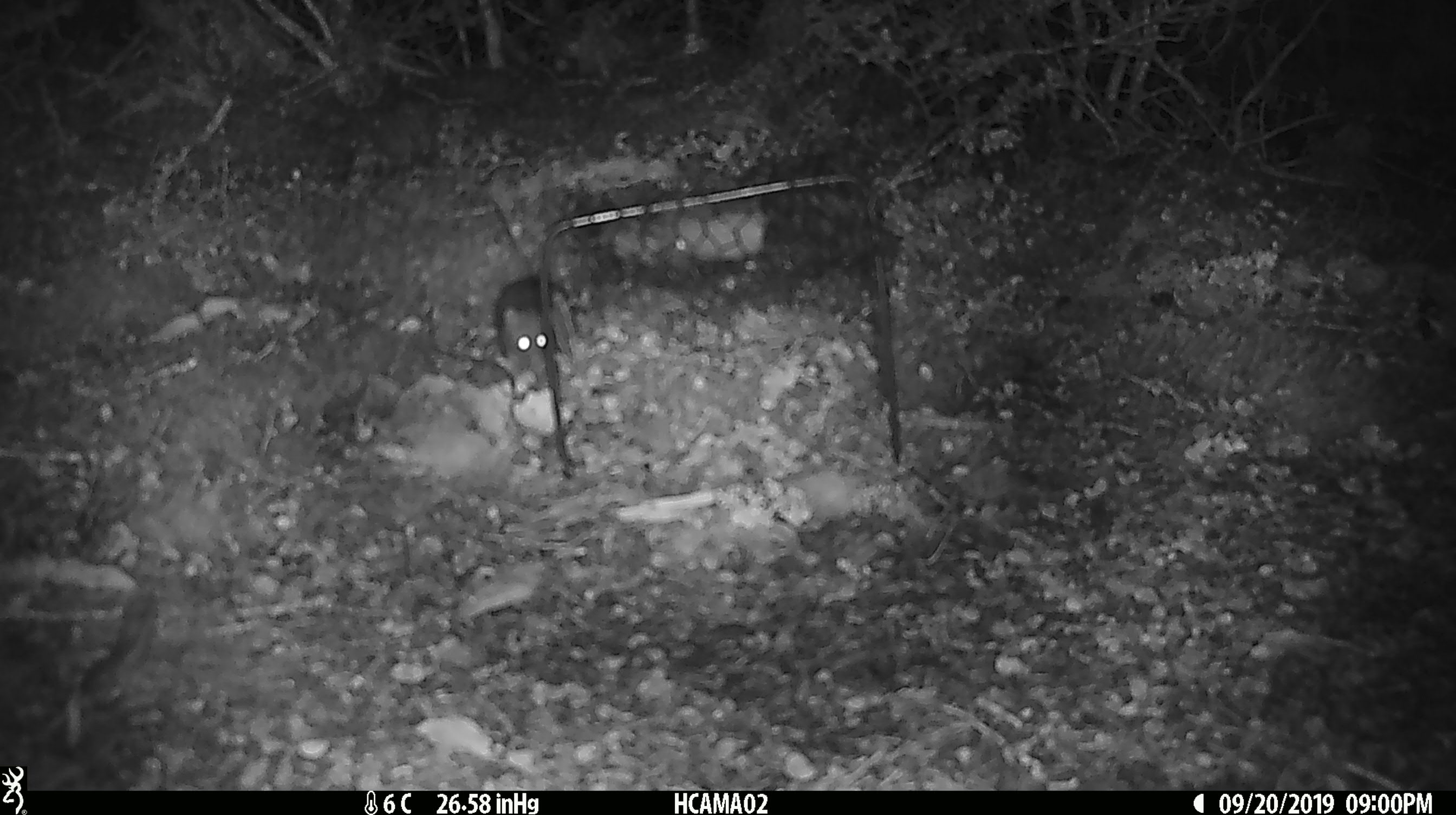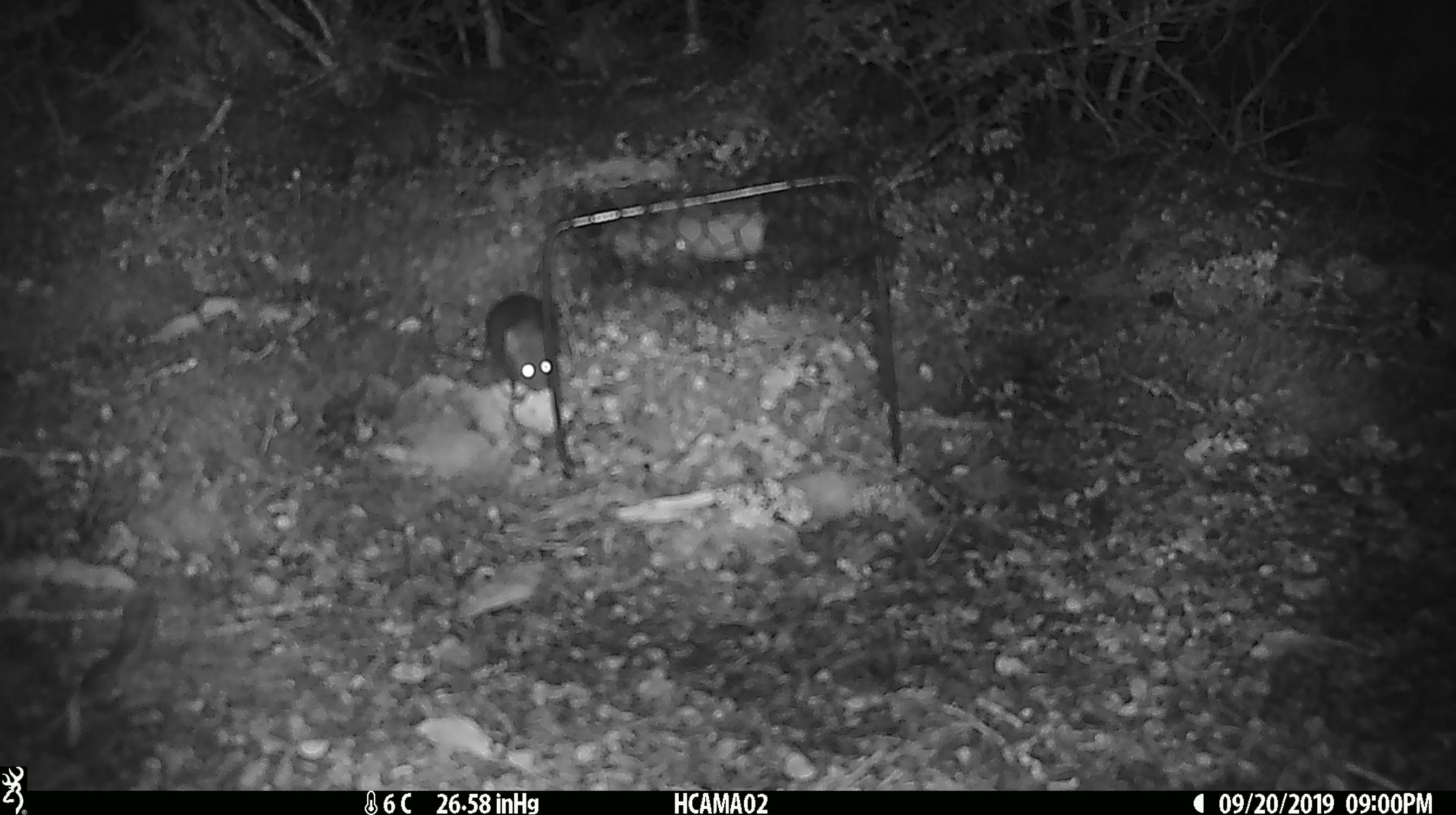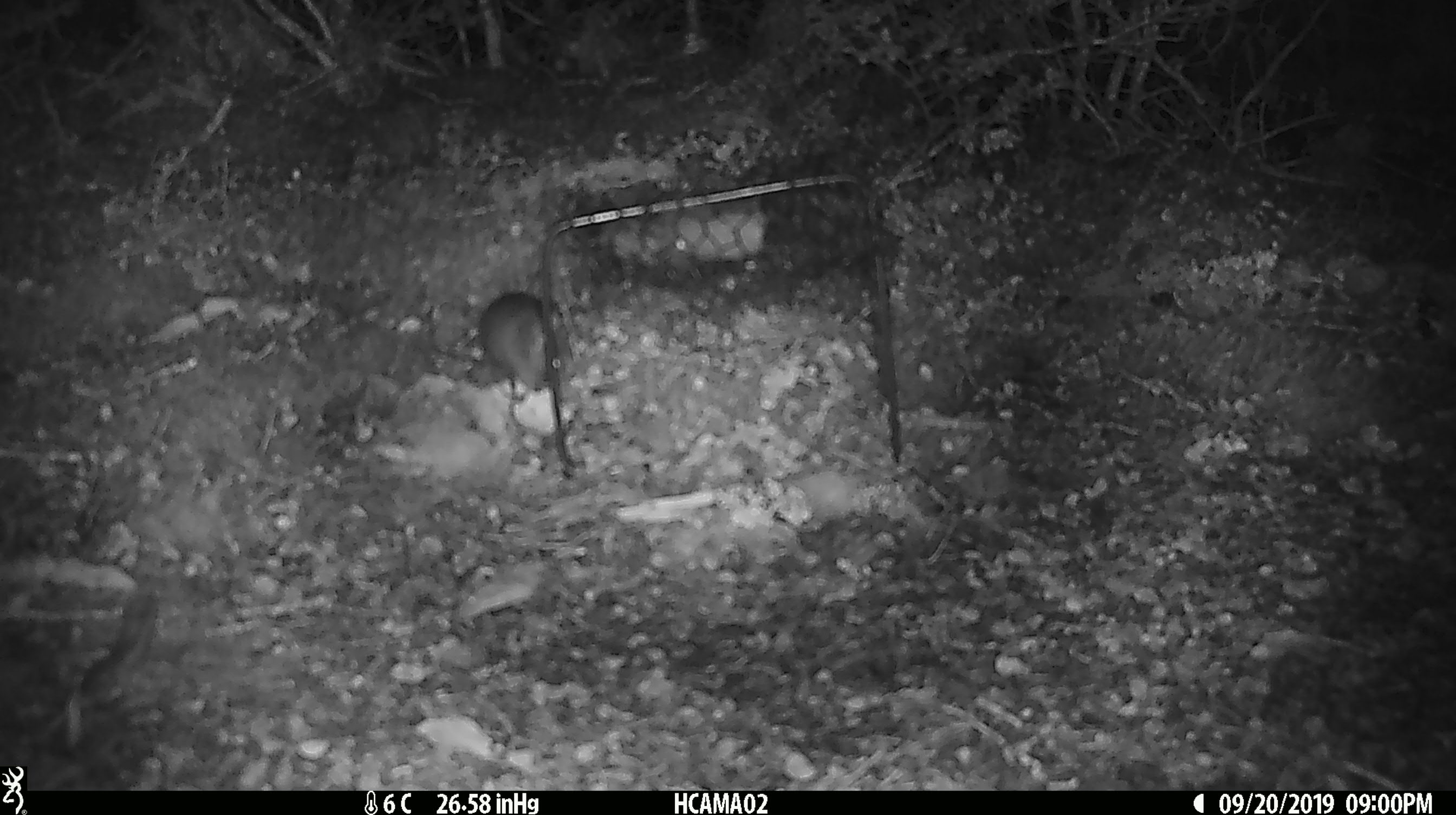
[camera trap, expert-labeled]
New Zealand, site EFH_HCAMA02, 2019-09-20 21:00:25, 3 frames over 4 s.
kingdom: Animalia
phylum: Chordata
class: Mammalia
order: Rodentia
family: Muridae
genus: Mus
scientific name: Mus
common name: mouse